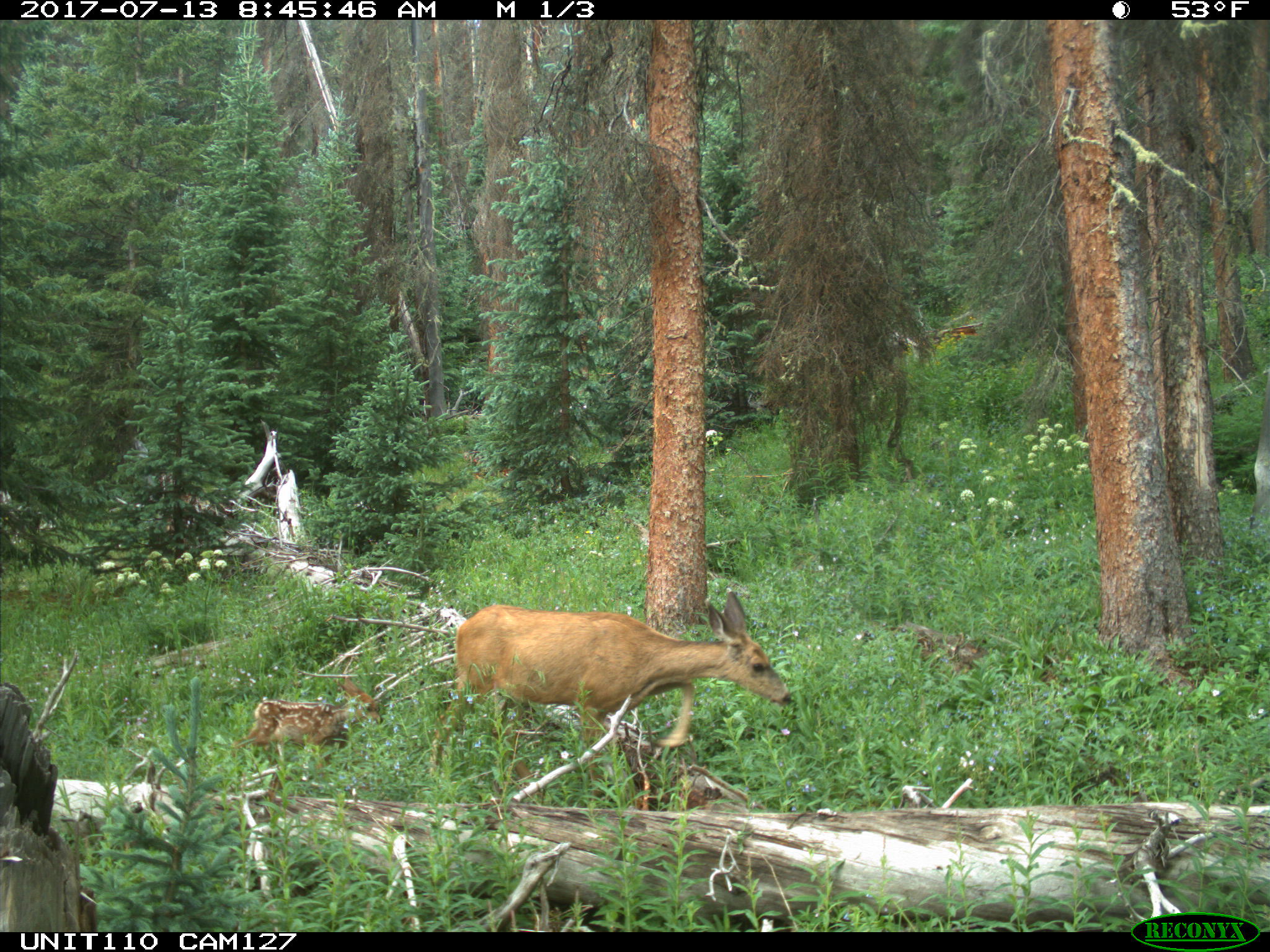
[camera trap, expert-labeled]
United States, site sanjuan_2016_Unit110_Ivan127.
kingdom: Animalia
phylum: Chordata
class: Mammalia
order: Artiodactyla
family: Cervidae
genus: Odocoileus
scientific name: Odocoileus hemionus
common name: mule deer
Odocoileus hemionus (mule deer).